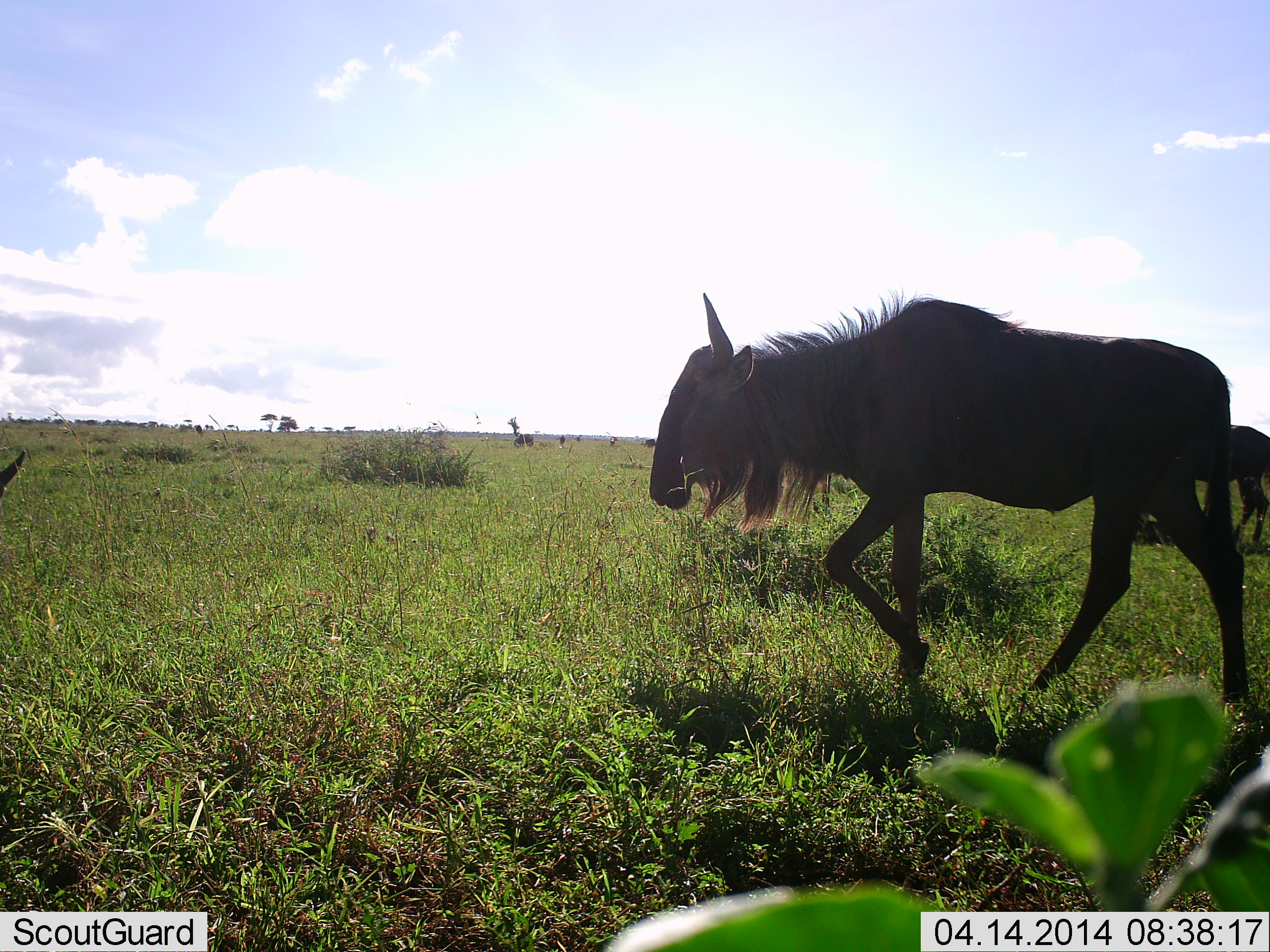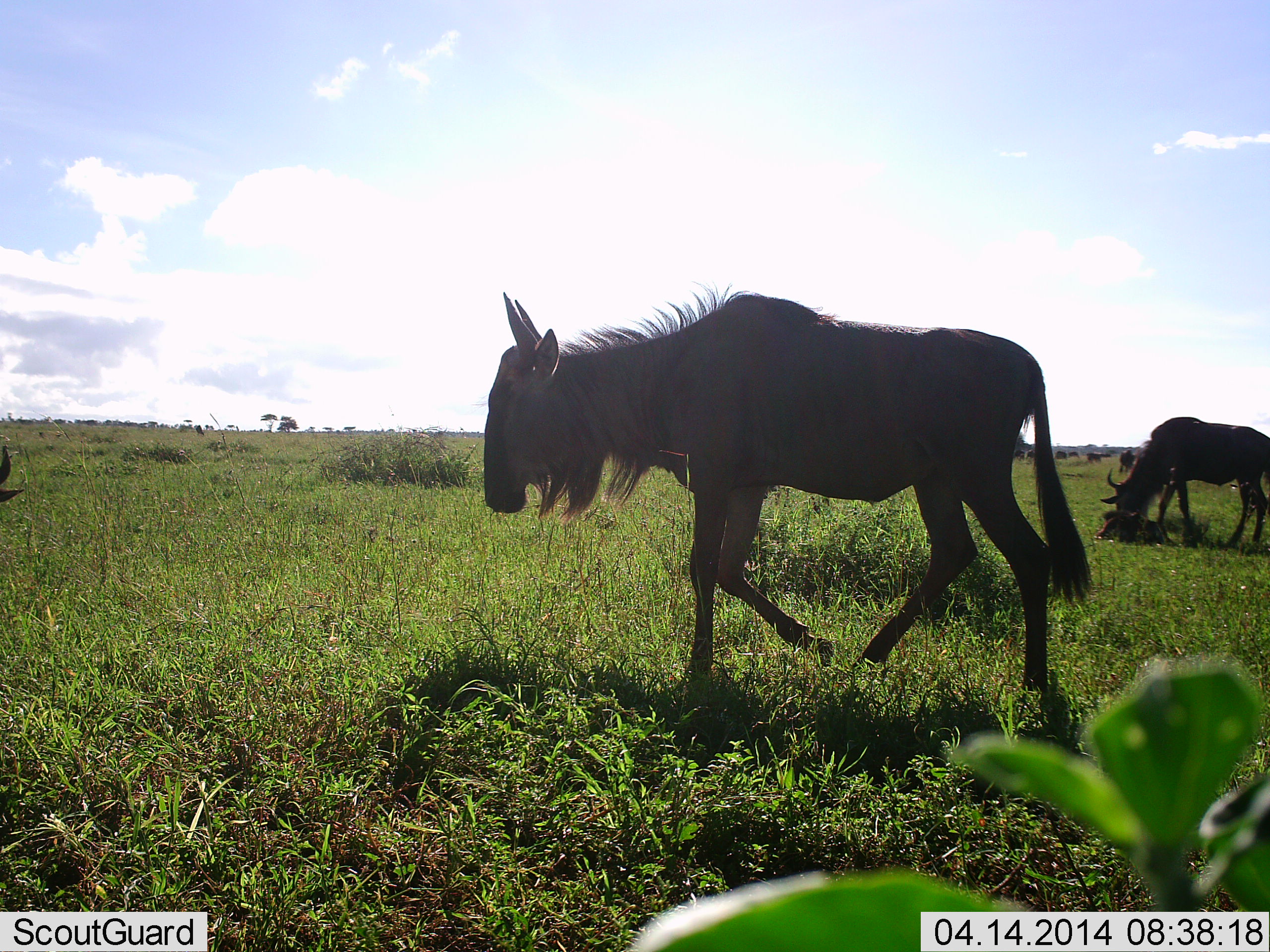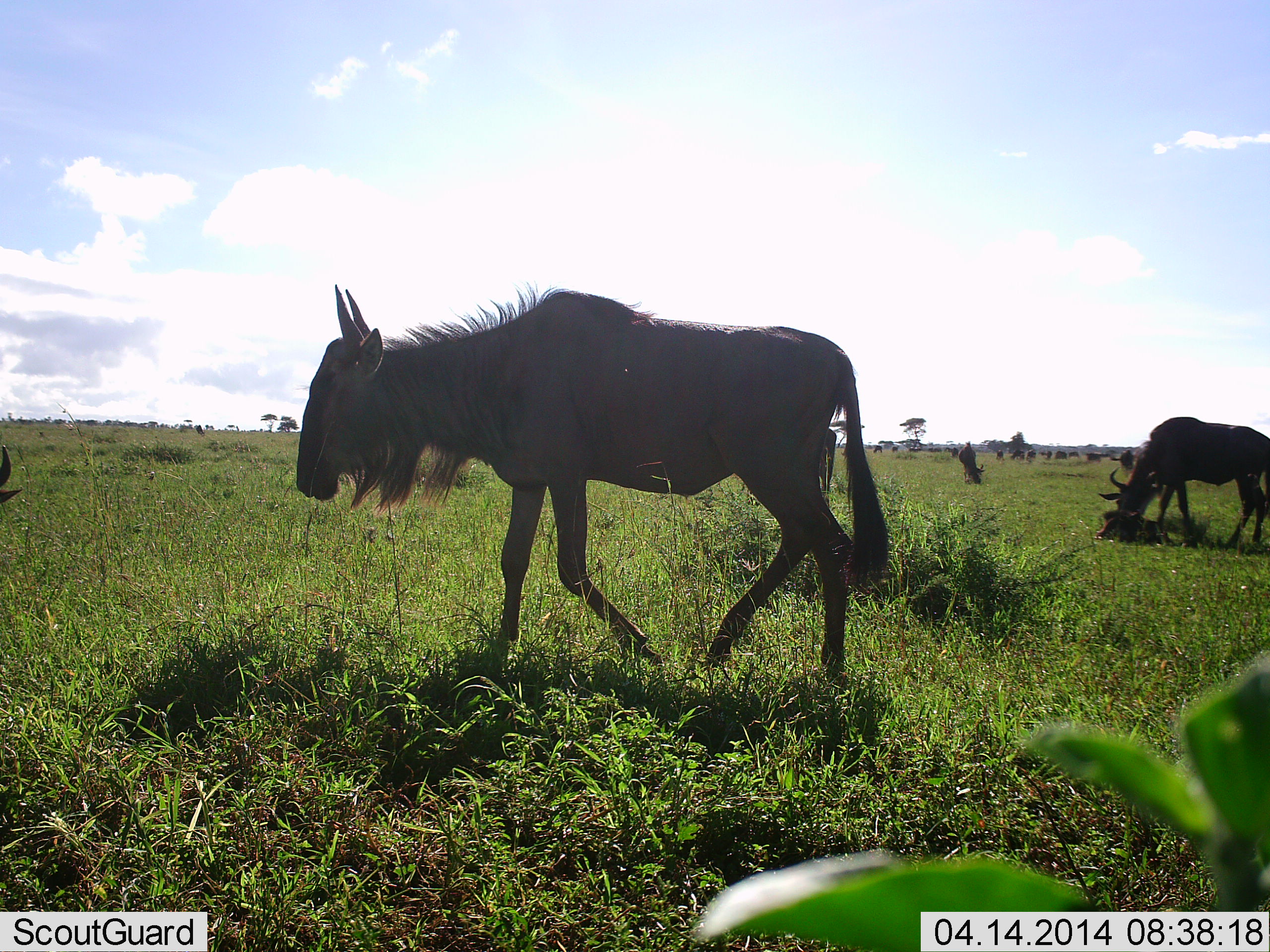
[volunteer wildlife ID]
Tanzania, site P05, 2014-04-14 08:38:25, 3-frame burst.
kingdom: Animalia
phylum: Chordata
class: Mammalia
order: Artiodactyla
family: Bovidae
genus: Connochaetes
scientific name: Connochaetes taurinus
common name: blue wildebeest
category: wildebeest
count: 3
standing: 20%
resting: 10%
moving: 100%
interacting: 0%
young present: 10%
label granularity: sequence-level